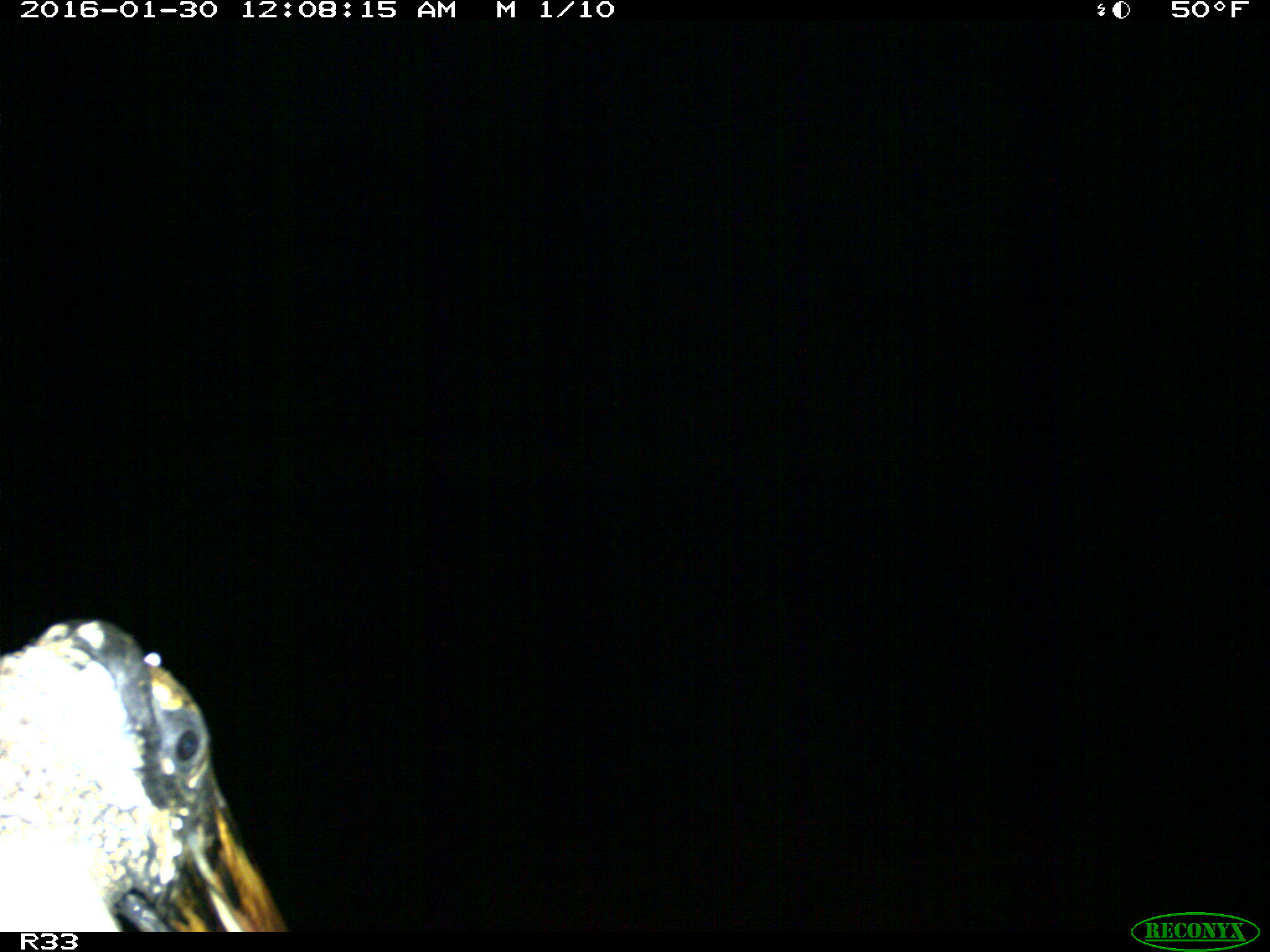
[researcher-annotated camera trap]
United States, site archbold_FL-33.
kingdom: Animalia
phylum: Chordata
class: Aves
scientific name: Aves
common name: birds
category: unidentified bird